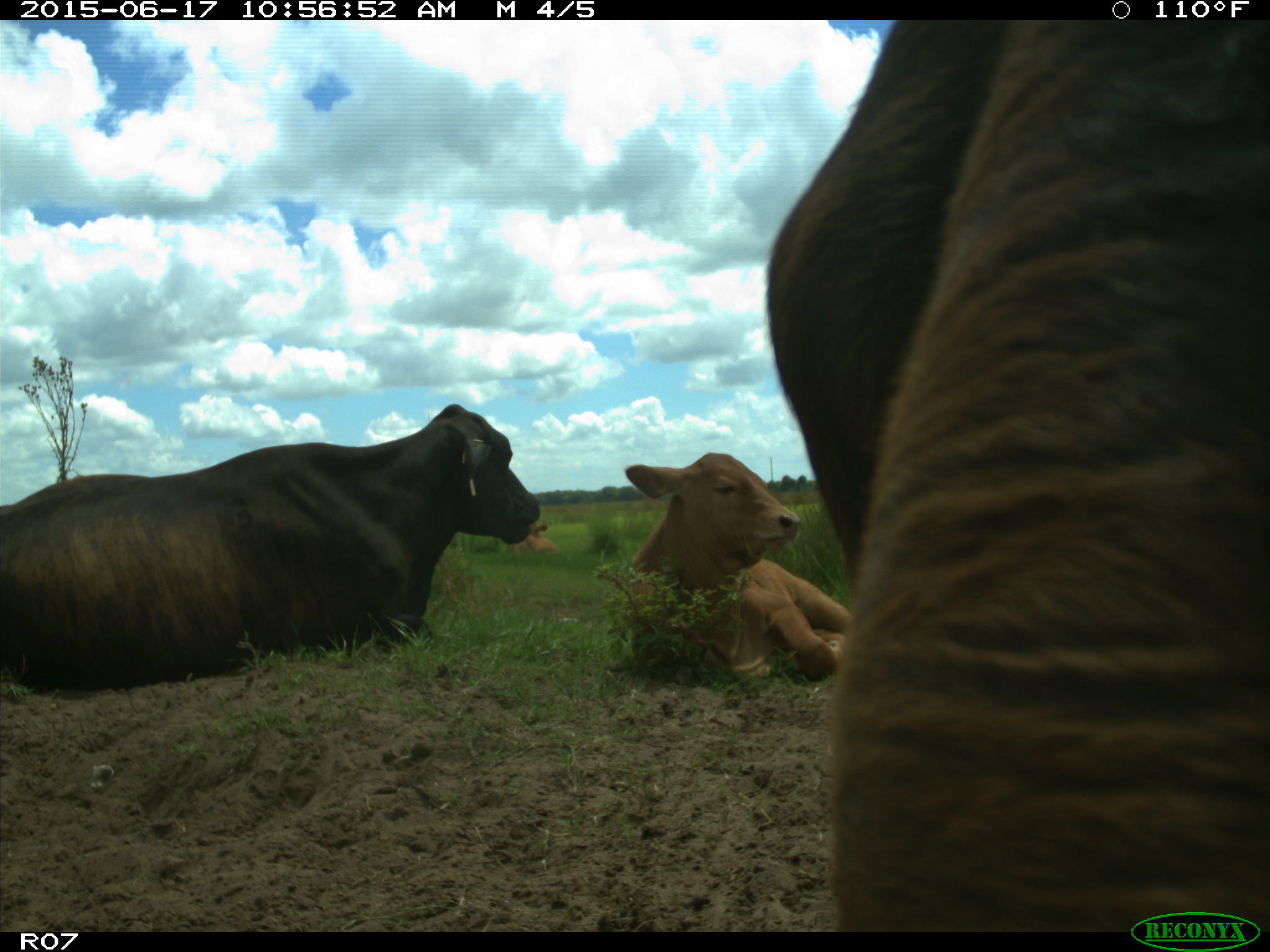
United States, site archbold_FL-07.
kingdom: Animalia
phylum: Chordata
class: Mammalia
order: Artiodactyla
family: Bovidae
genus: Bos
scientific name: Bos taurus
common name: domestic cow